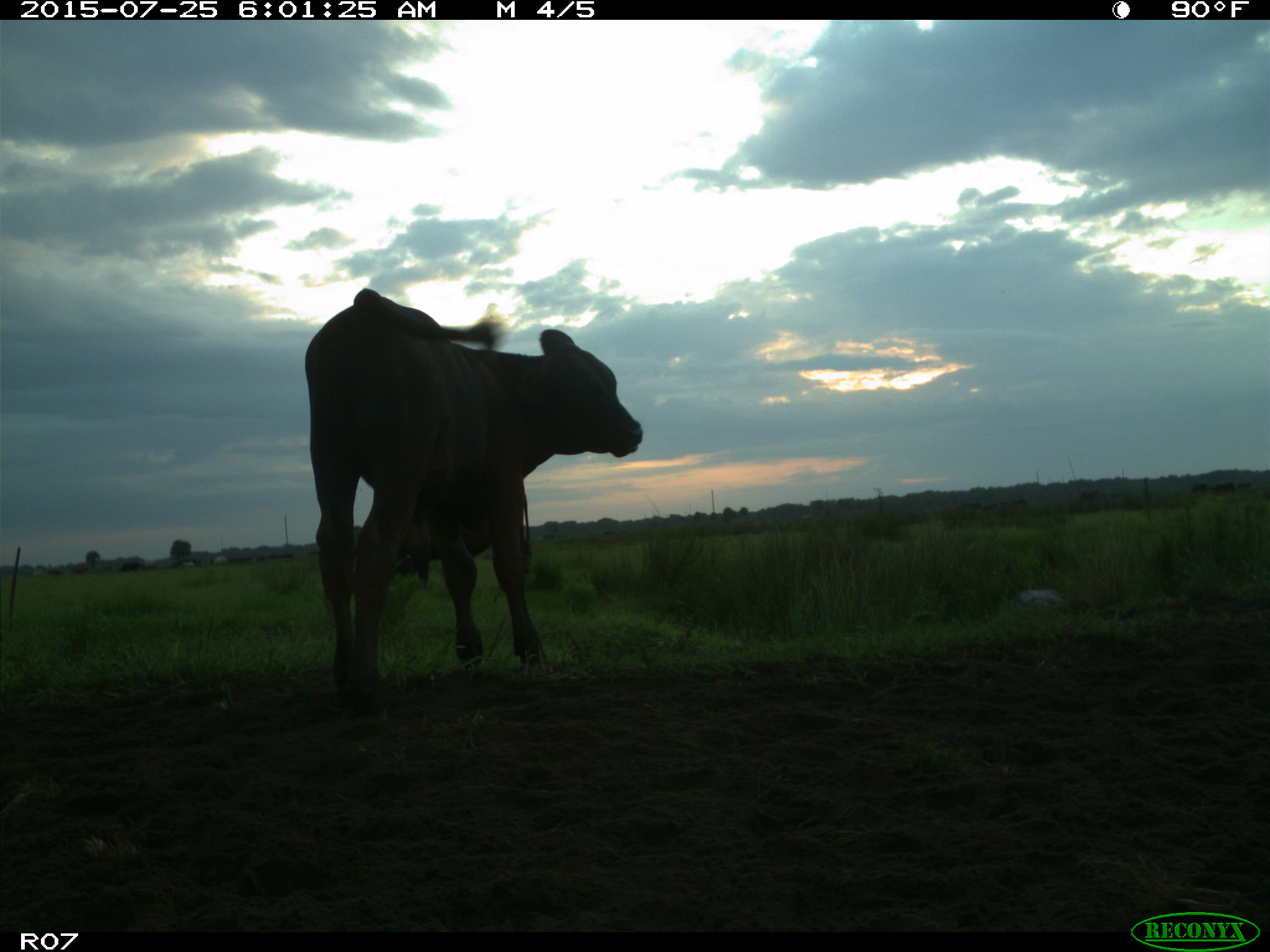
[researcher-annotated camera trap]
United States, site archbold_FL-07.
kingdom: Animalia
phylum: Chordata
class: Mammalia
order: Artiodactyla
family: Bovidae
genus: Bos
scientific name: Bos taurus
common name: domestic cow